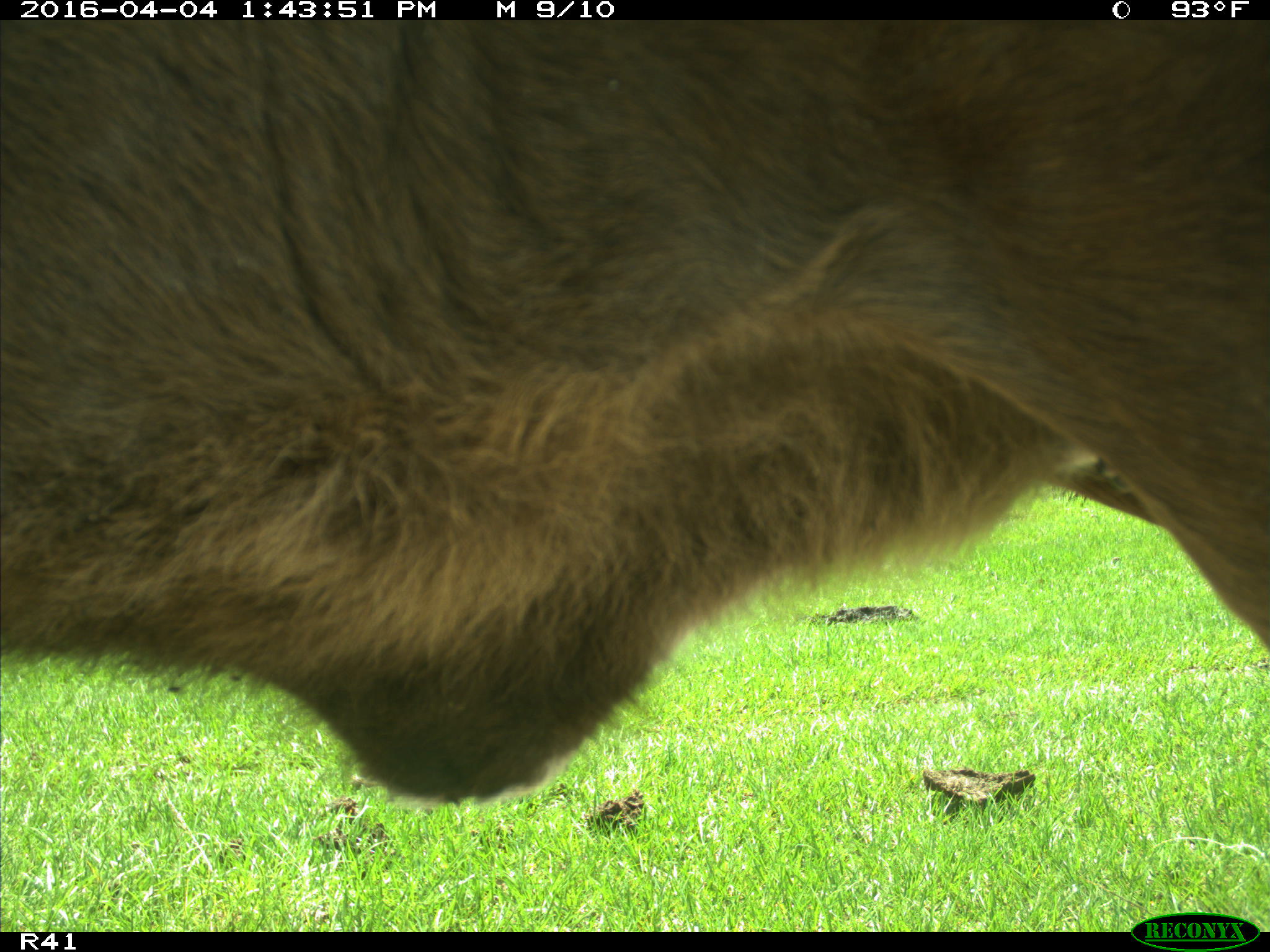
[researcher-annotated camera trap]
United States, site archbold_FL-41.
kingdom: Animalia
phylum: Chordata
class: Mammalia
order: Artiodactyla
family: Bovidae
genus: Bos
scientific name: Bos taurus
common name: domestic cow